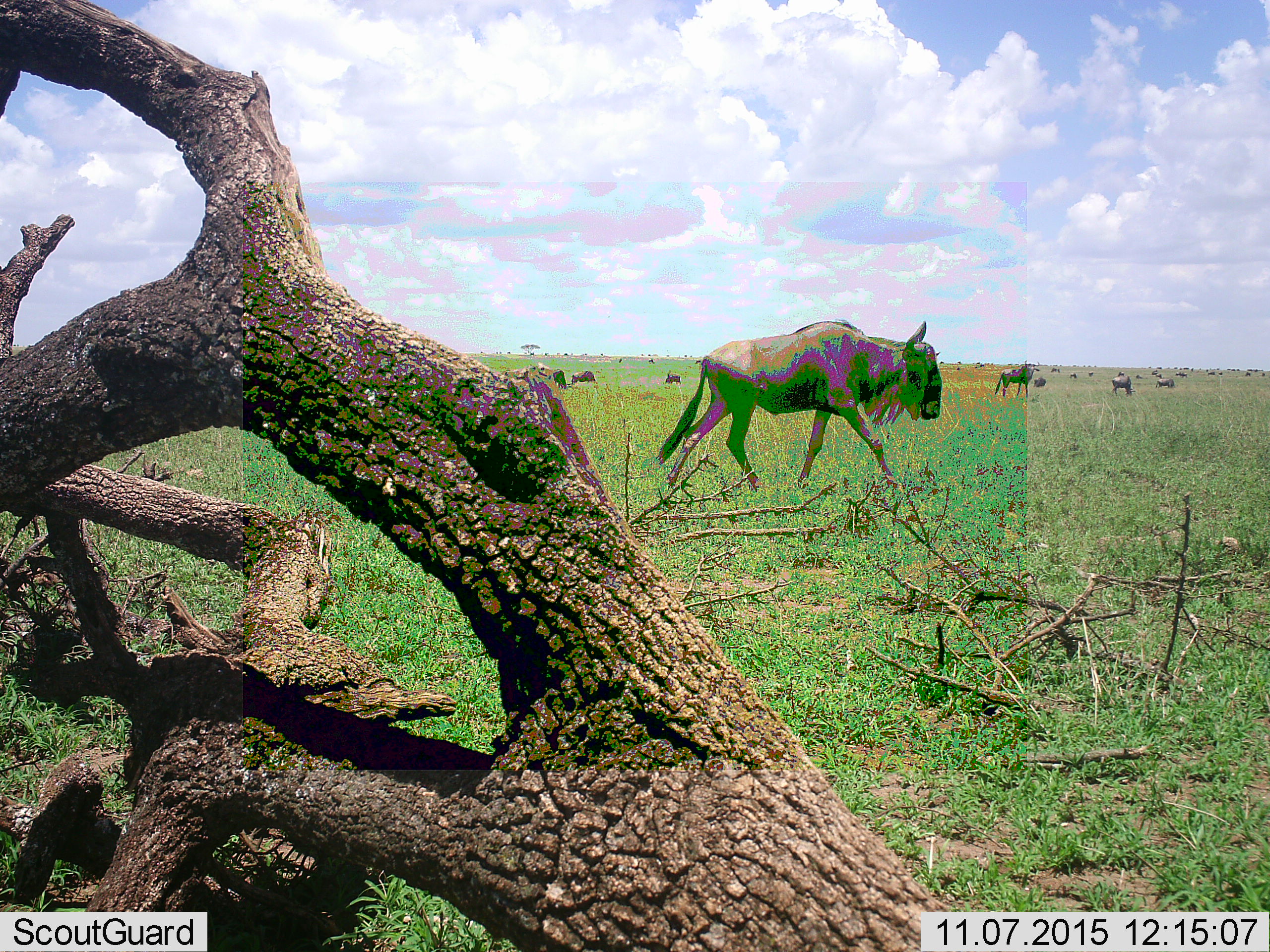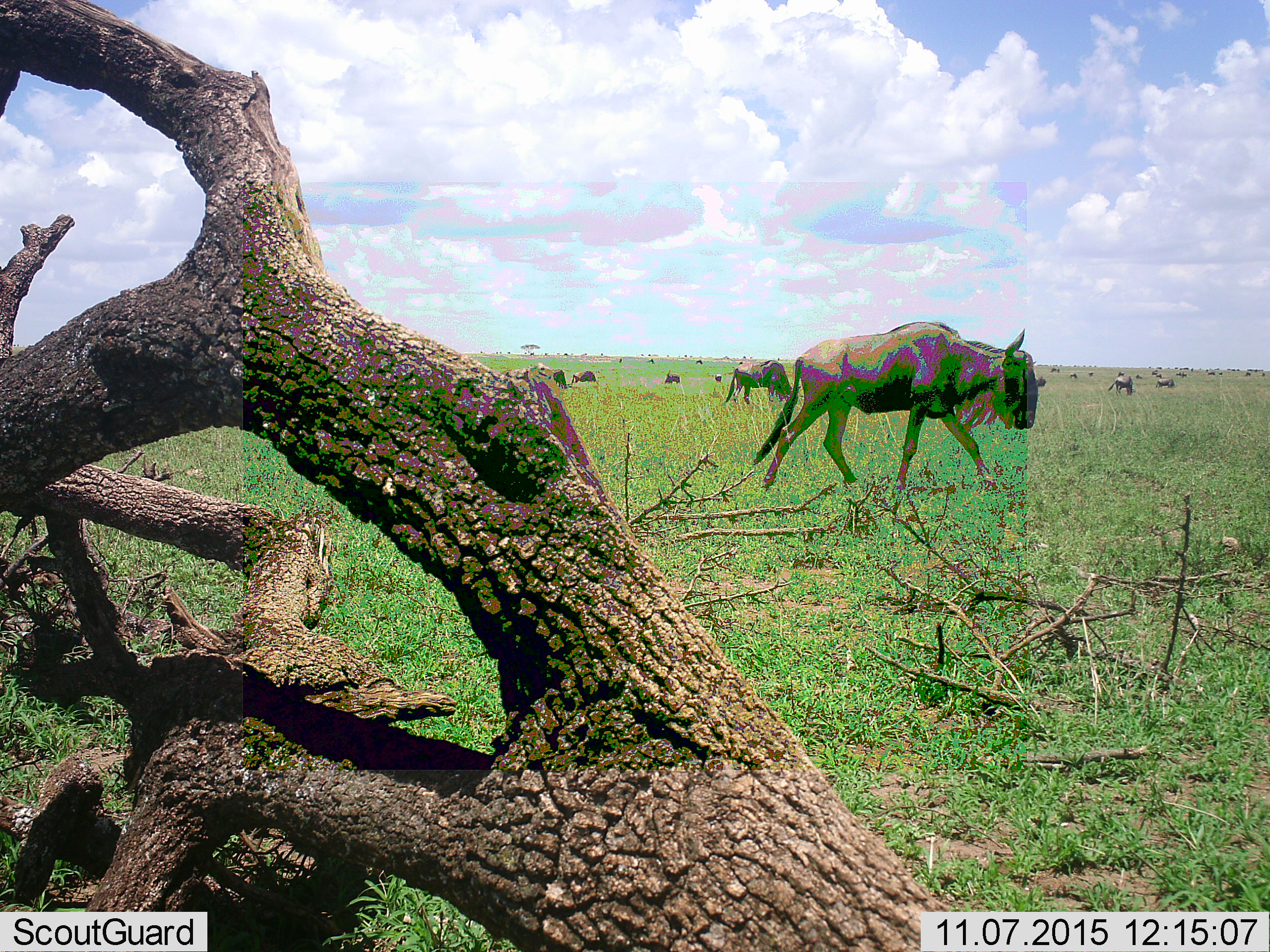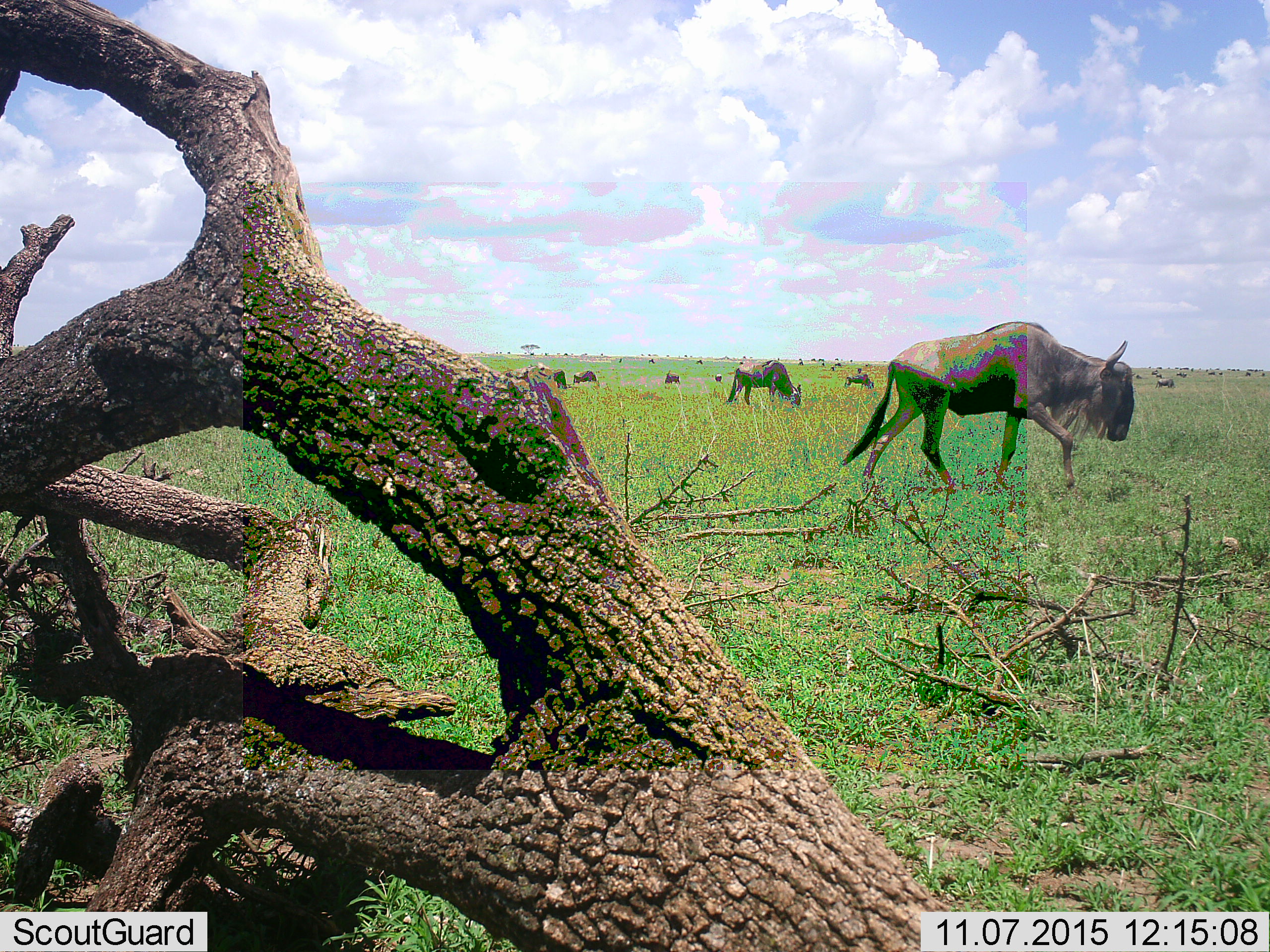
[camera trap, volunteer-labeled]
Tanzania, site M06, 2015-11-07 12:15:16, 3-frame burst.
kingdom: Animalia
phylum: Chordata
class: Mammalia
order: Artiodactyla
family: Bovidae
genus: Connochaetes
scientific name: Connochaetes taurinus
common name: blue wildebeest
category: wildebeest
Wildebeest (blue wildebeest) (Connochaetes taurinus), count 11-50. Behavior (volunteer vote fractions): standing 78%, resting 11%, moving 100%, interacting 0%. Young present (vote fraction): 11%. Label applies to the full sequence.